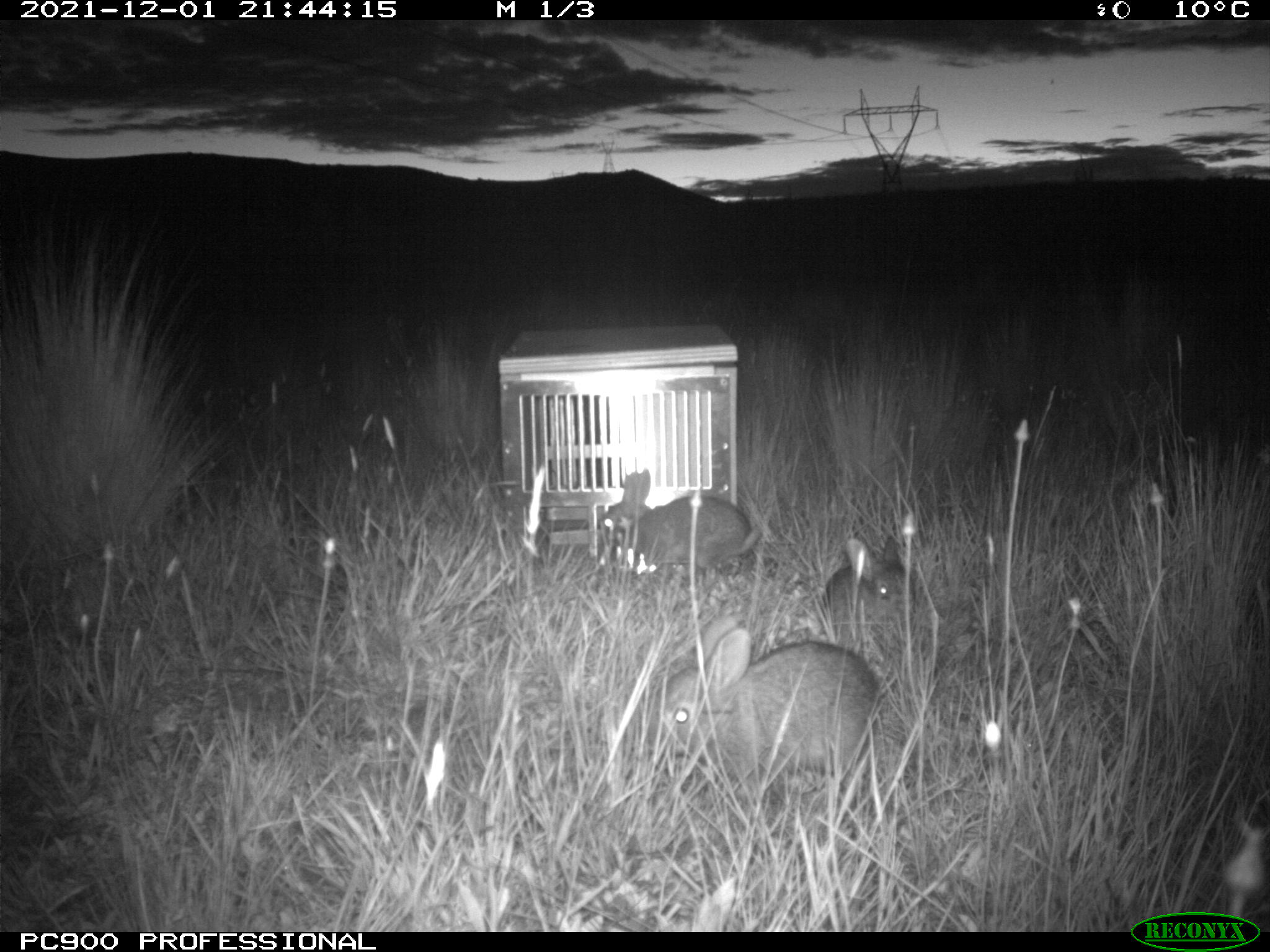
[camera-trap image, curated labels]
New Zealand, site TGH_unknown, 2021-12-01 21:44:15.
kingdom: Animalia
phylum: Chordata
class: Mammalia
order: Lagomorpha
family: Leporidae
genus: Oryctolagus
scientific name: Oryctolagus cuniculus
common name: european rabbit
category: rabbit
Rabbit (european rabbit) (Oryctolagus cuniculus).